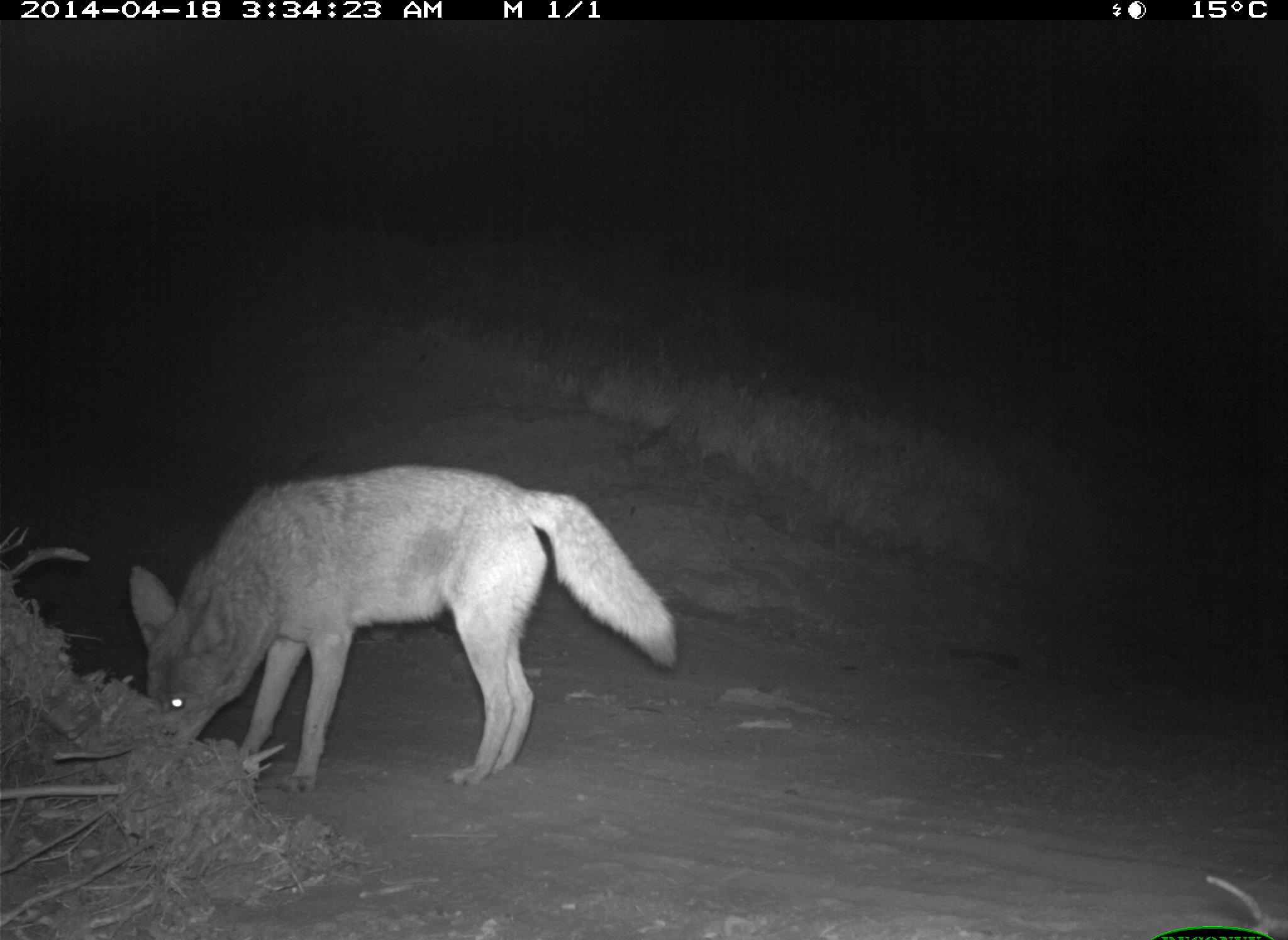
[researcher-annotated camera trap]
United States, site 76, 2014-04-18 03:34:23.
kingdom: Animalia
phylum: Chordata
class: Mammalia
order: Carnivora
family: Canidae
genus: Canis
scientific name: Canis latrans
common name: coyote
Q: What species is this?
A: Coyote (Canis latrans).